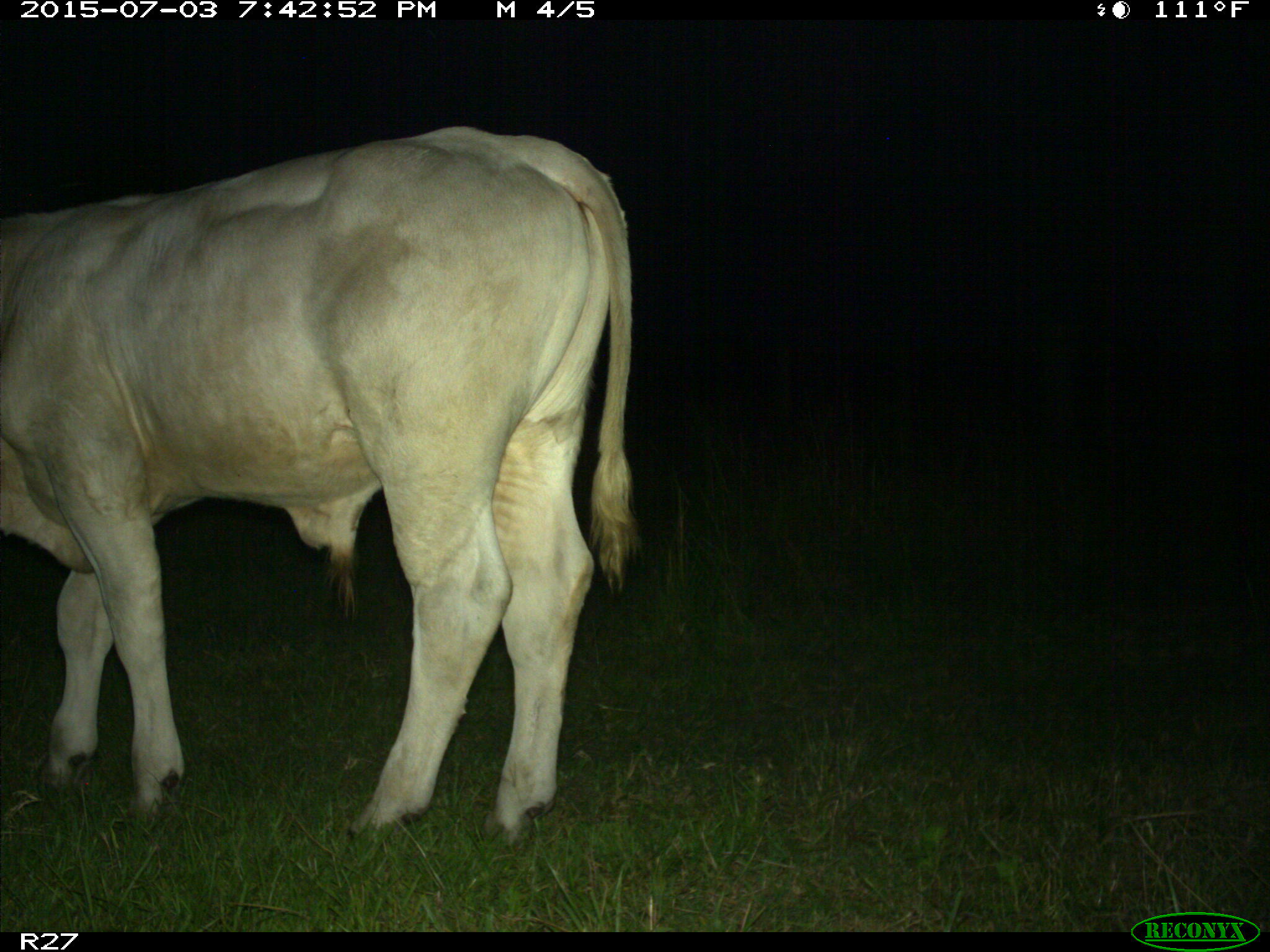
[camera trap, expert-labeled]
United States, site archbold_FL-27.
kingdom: Animalia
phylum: Chordata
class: Mammalia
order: Artiodactyla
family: Bovidae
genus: Bos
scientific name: Bos taurus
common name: domestic cow